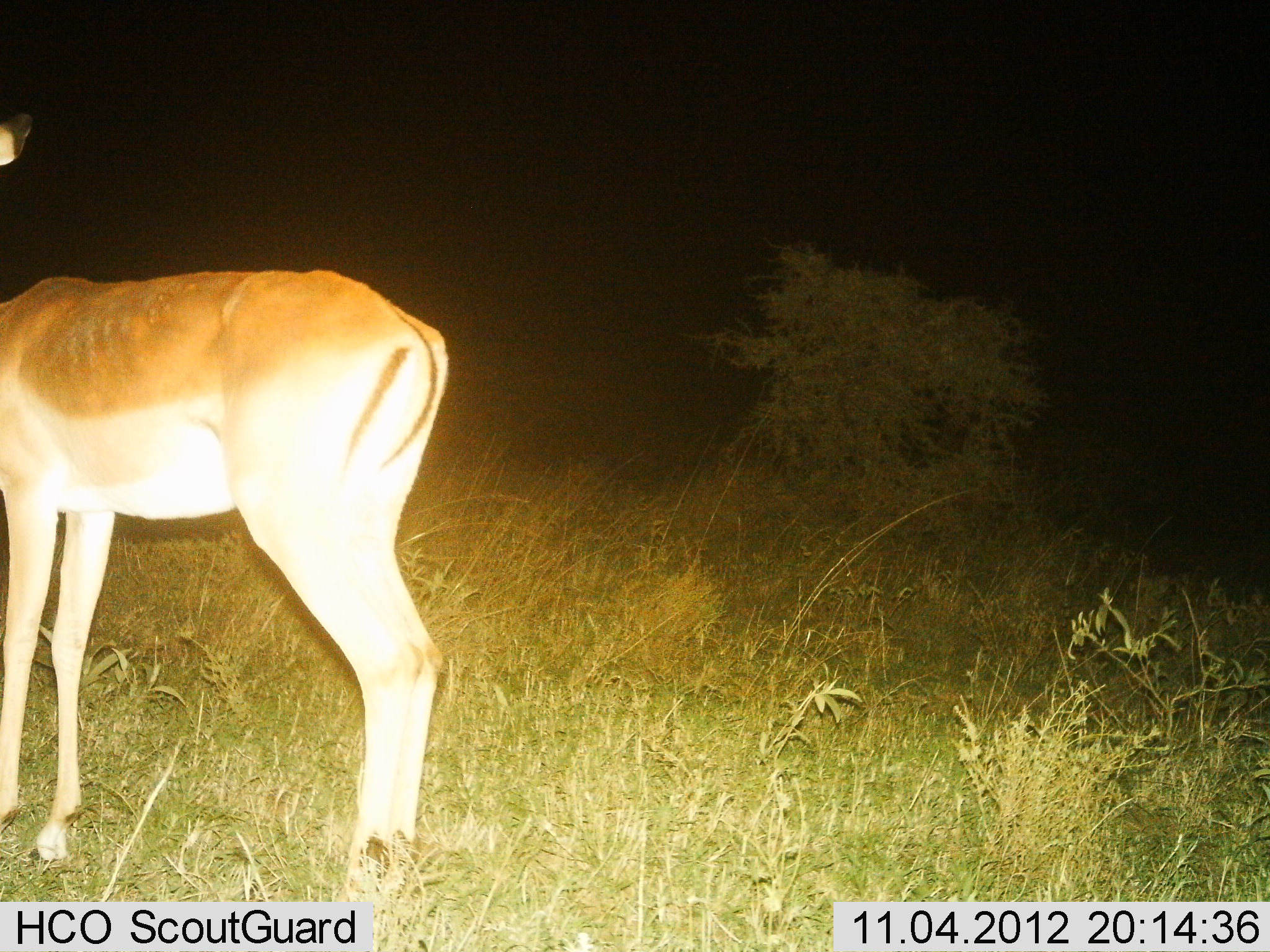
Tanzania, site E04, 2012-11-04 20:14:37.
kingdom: Animalia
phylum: Chordata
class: Mammalia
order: Artiodactyla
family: Bovidae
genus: Aepyceros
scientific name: Aepyceros melampus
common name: impala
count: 1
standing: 100%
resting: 0%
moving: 0%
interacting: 0%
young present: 0%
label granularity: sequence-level